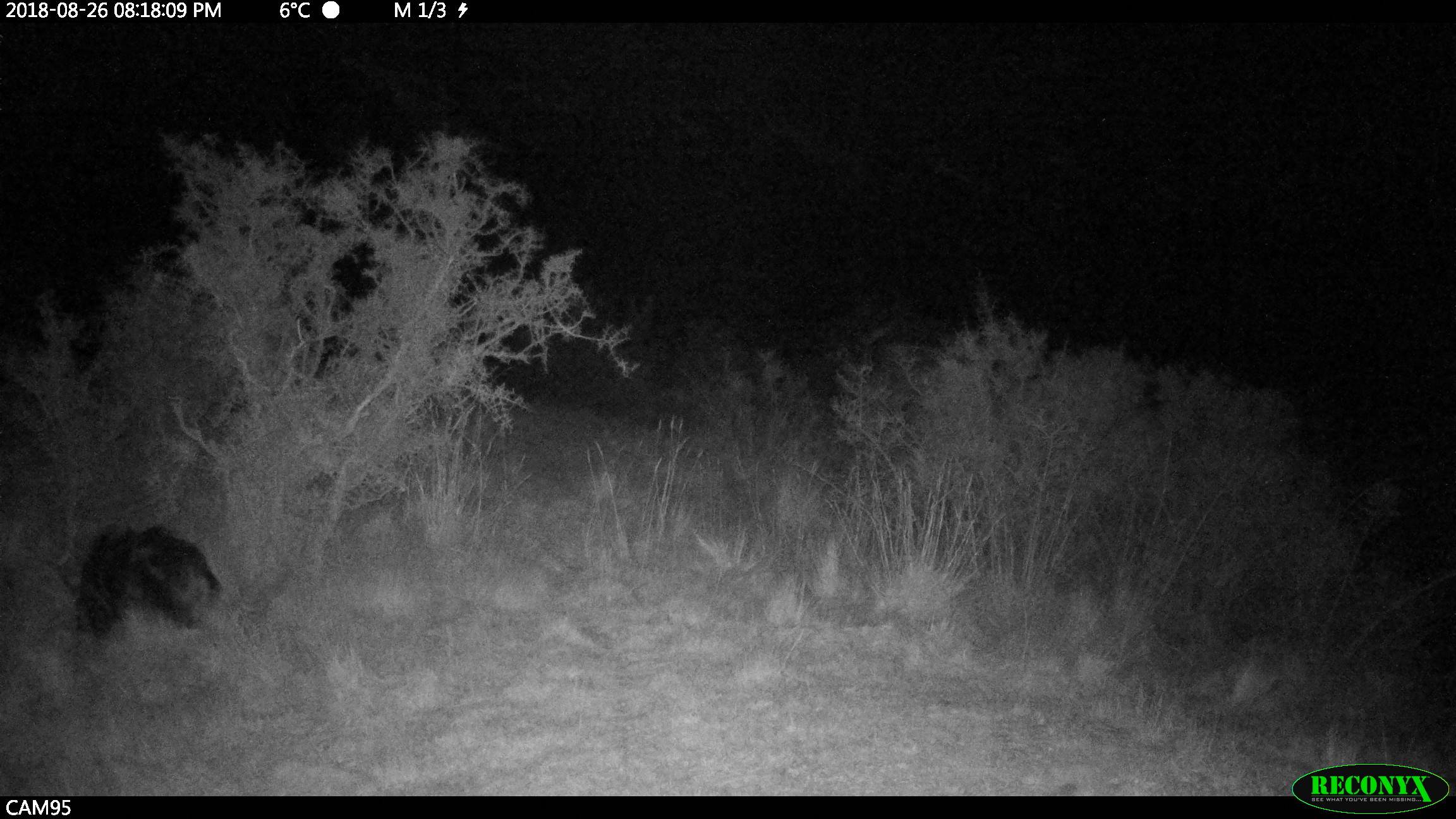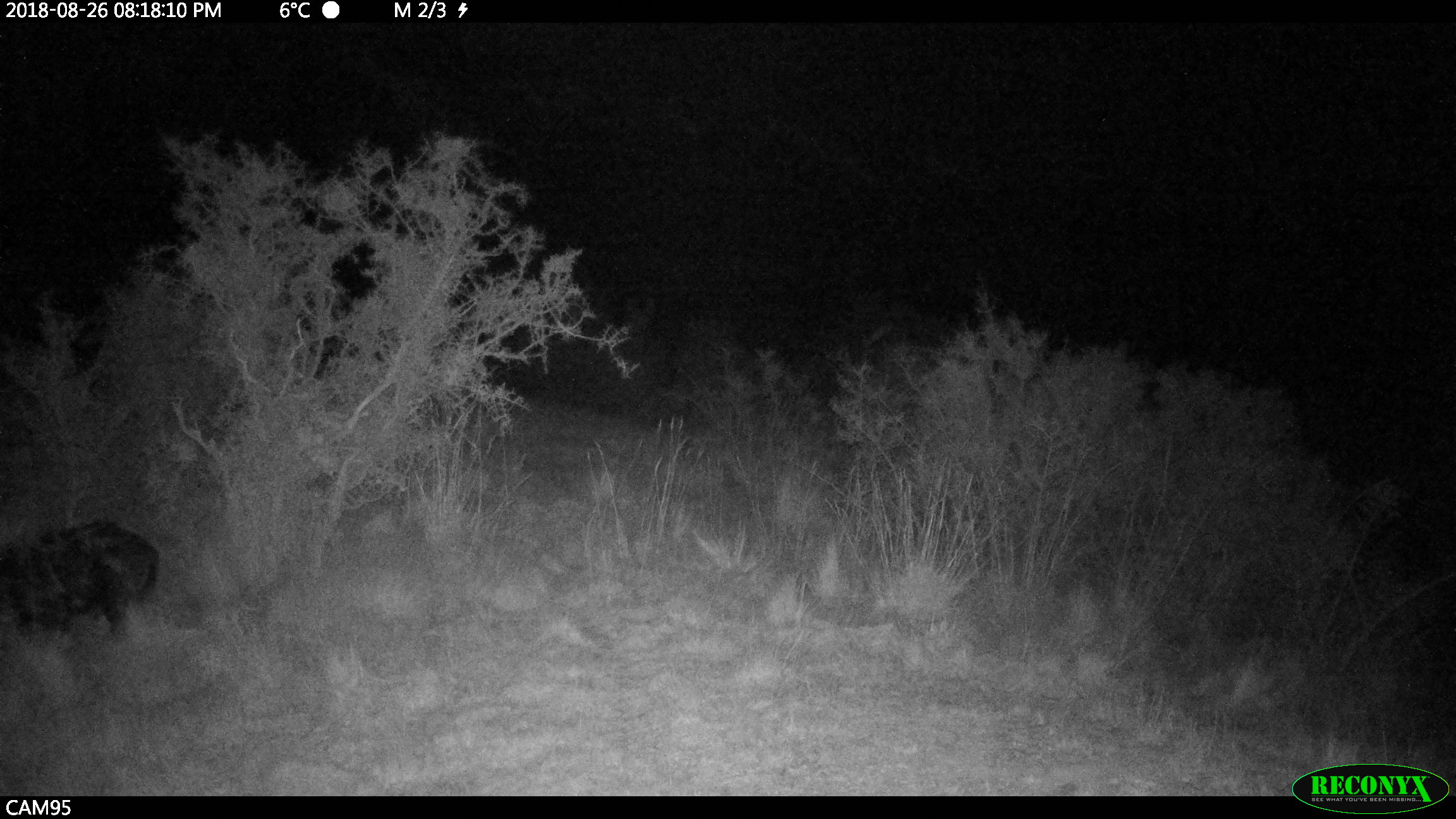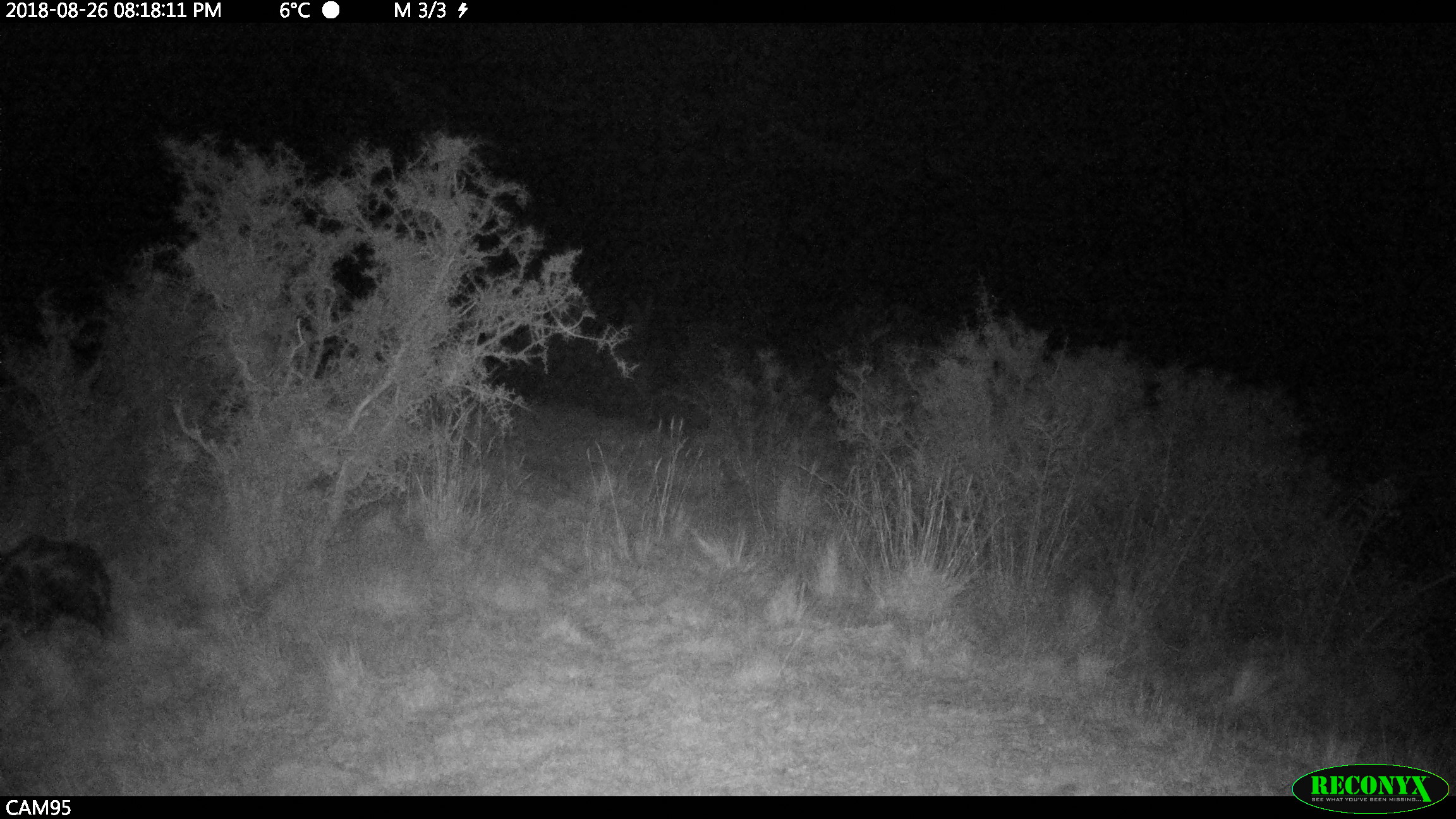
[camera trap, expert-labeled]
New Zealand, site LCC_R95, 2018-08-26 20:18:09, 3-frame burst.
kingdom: Animalia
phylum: Chordata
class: Mammalia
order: Artiodactyla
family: Suidae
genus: Sus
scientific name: Sus scrofa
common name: pig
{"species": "pig (Sus scrofa)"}